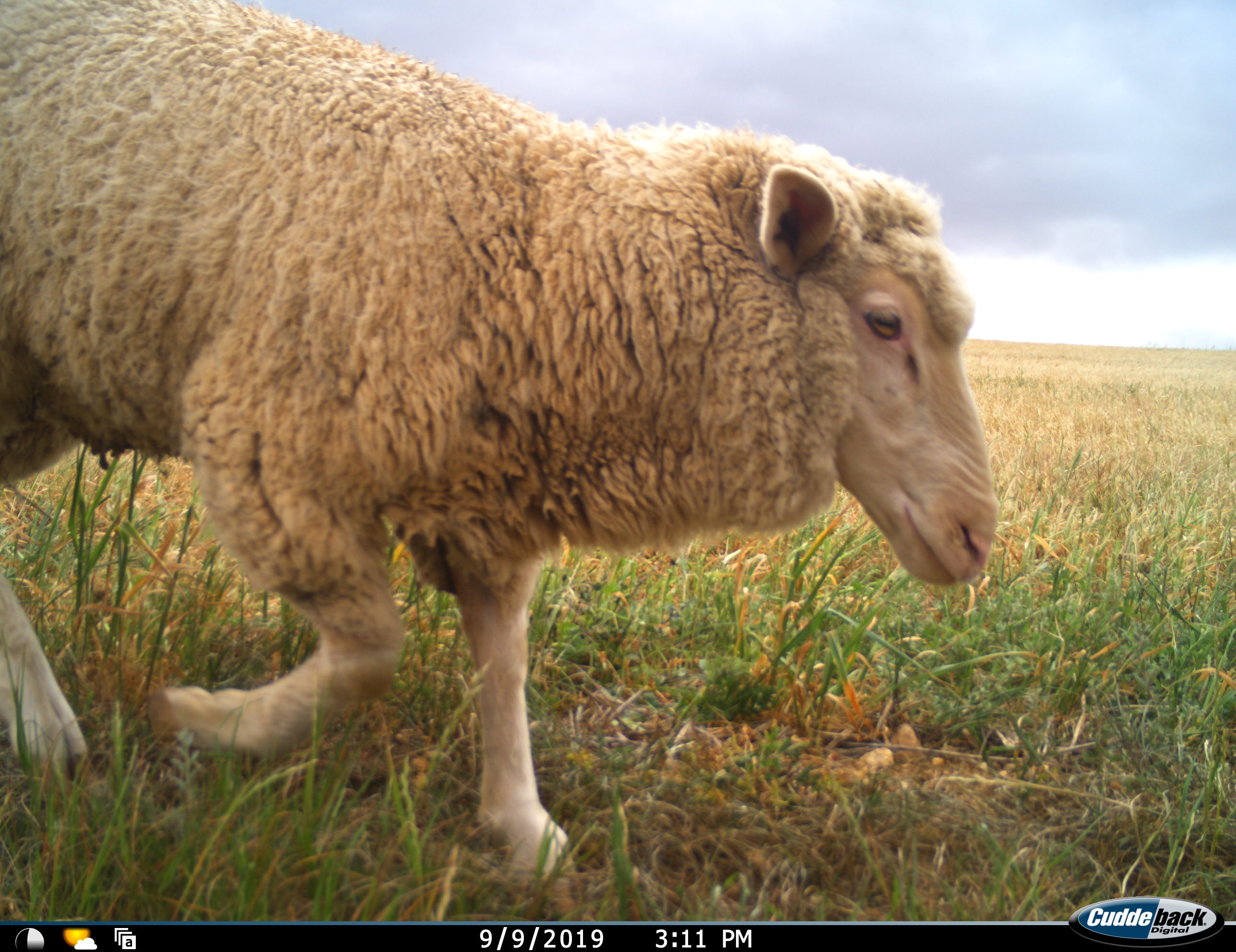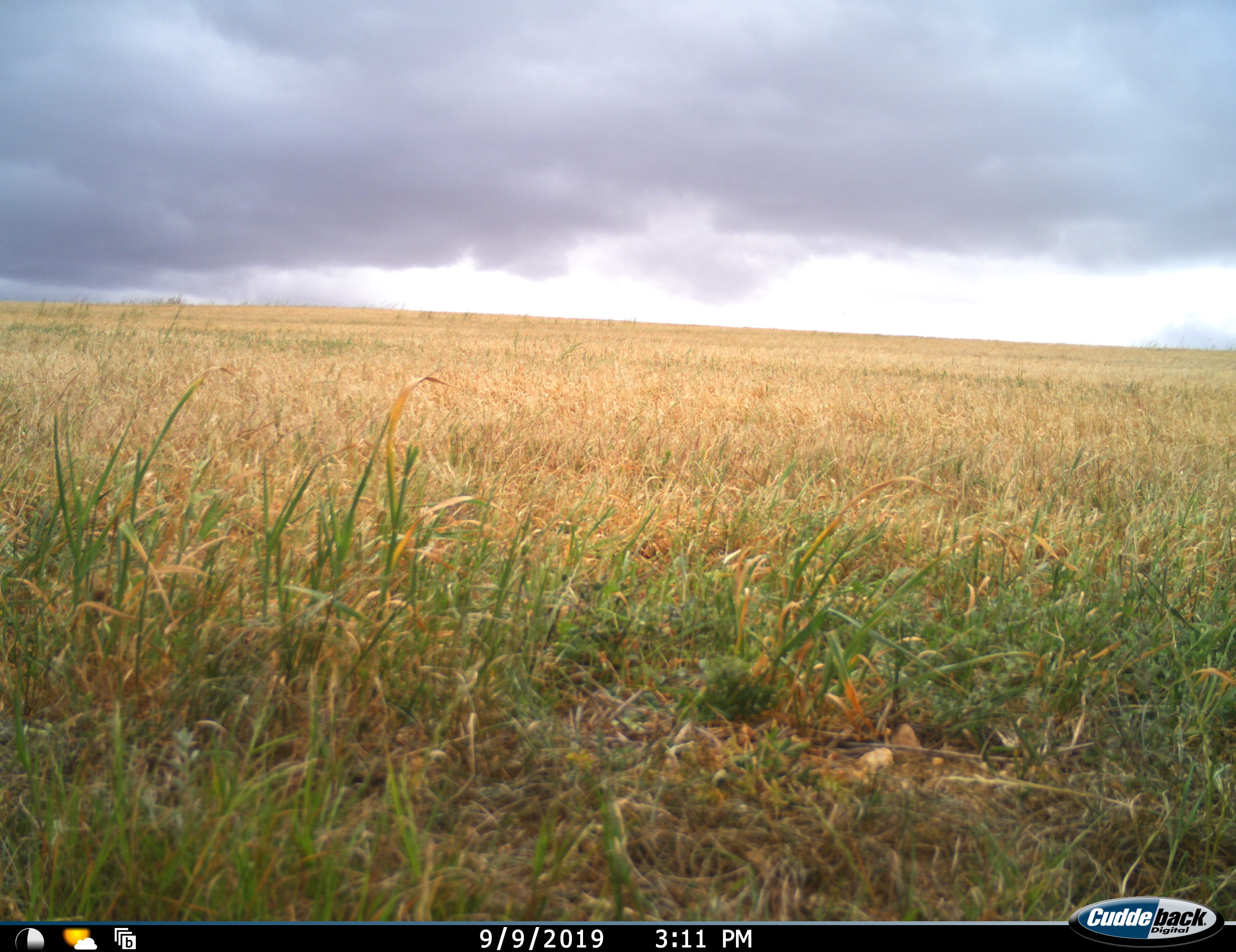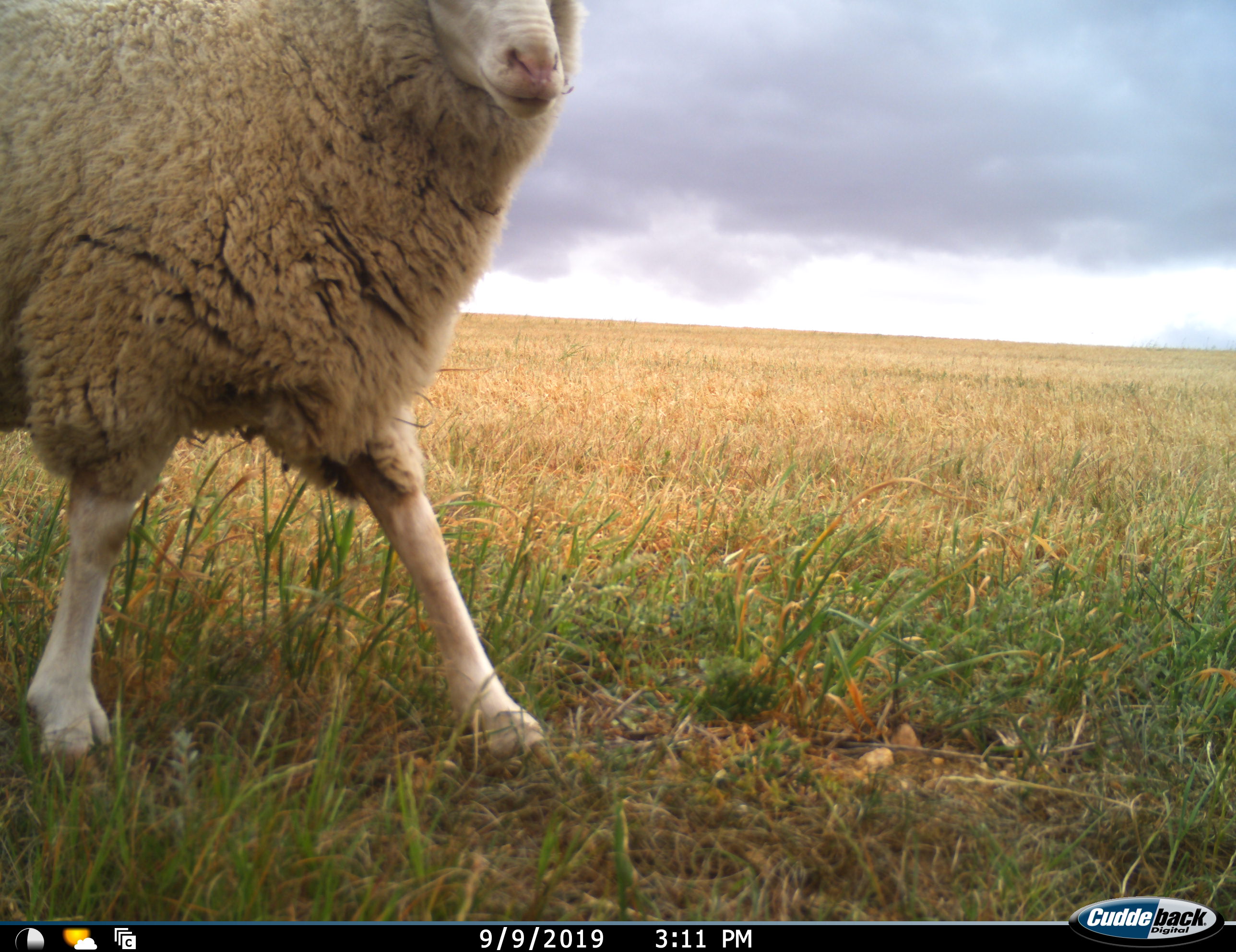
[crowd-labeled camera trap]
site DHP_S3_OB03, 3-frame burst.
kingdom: Animalia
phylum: Chordata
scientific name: Vertebrata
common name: domestic animal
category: domesticanimal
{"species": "domesticanimal (domestic animal) (Vertebrata)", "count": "1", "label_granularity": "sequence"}